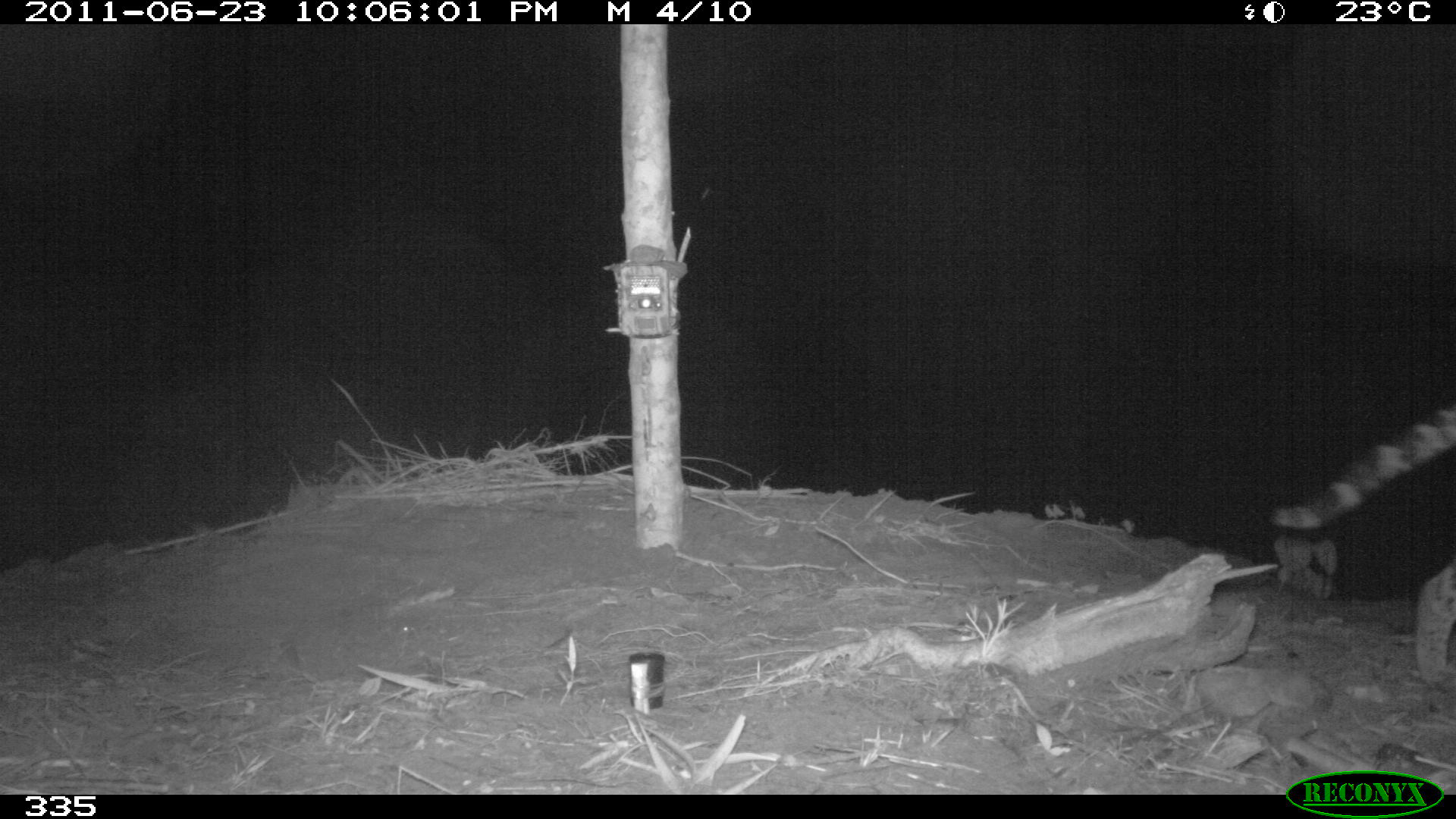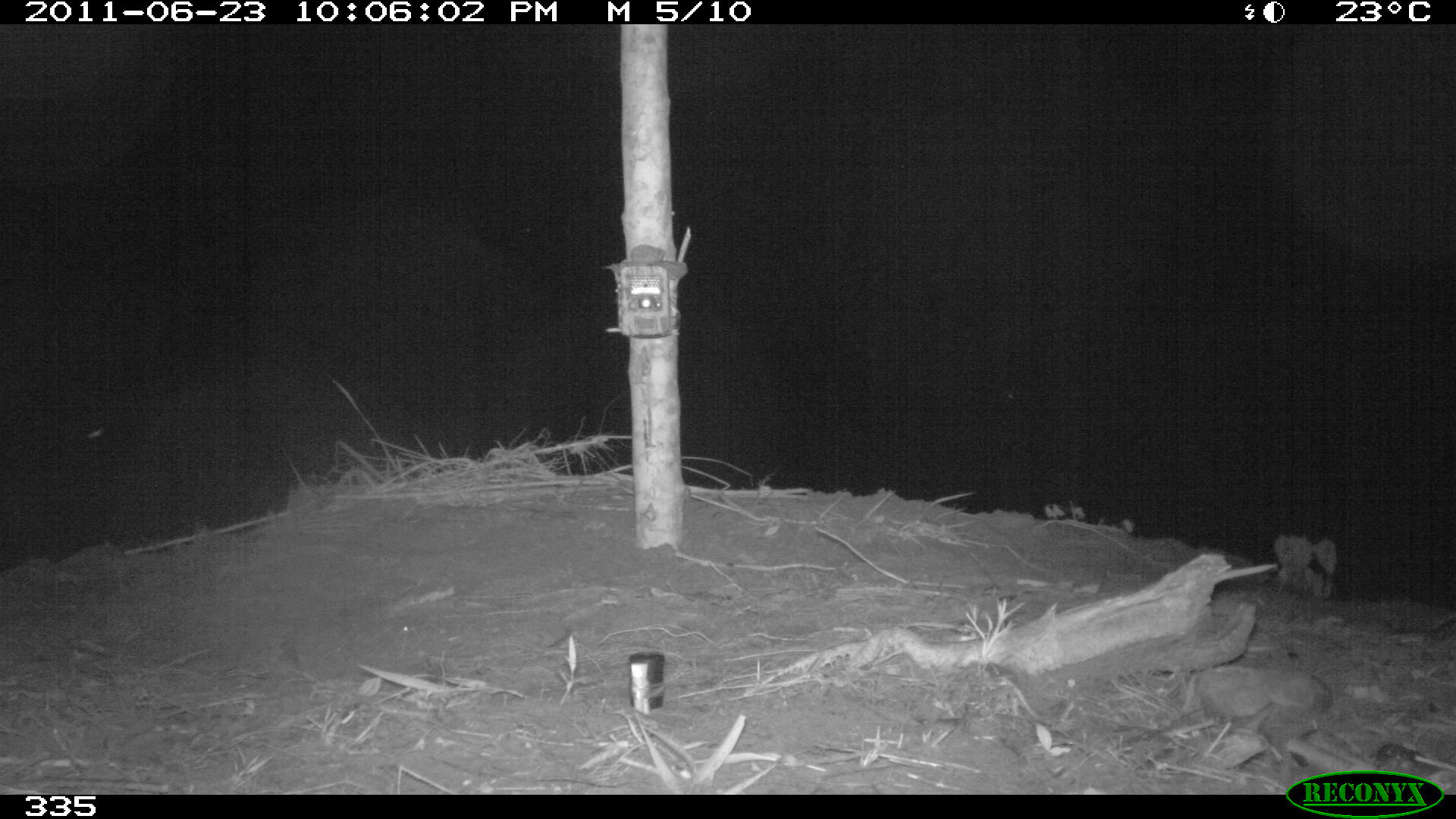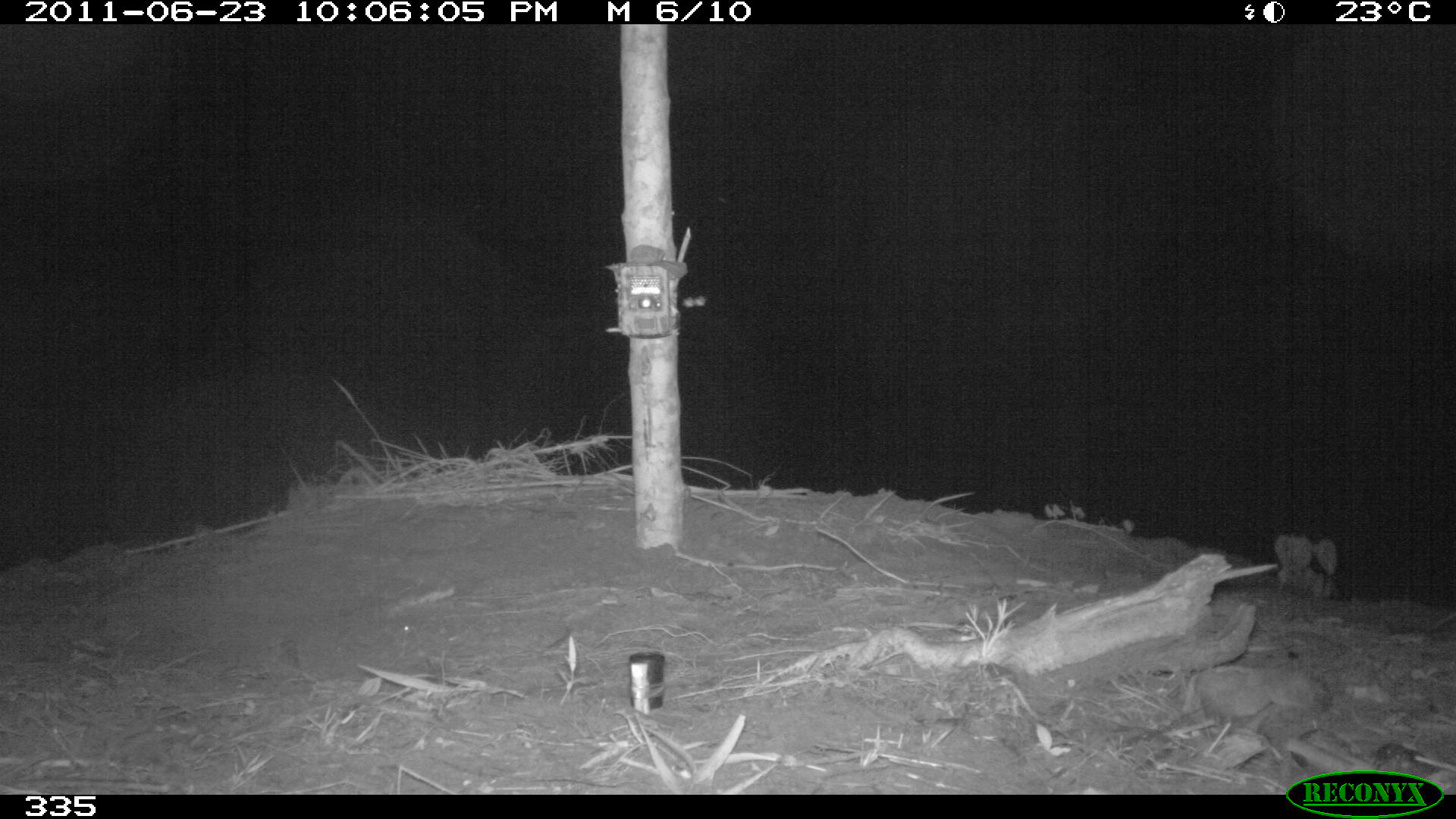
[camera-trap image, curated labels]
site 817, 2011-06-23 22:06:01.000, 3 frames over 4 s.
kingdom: Animalia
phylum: Chordata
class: Mammalia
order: Carnivora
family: Felidae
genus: Leopardus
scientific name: Leopardus pardalis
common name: ocelot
Leopardus pardalis (ocelot).